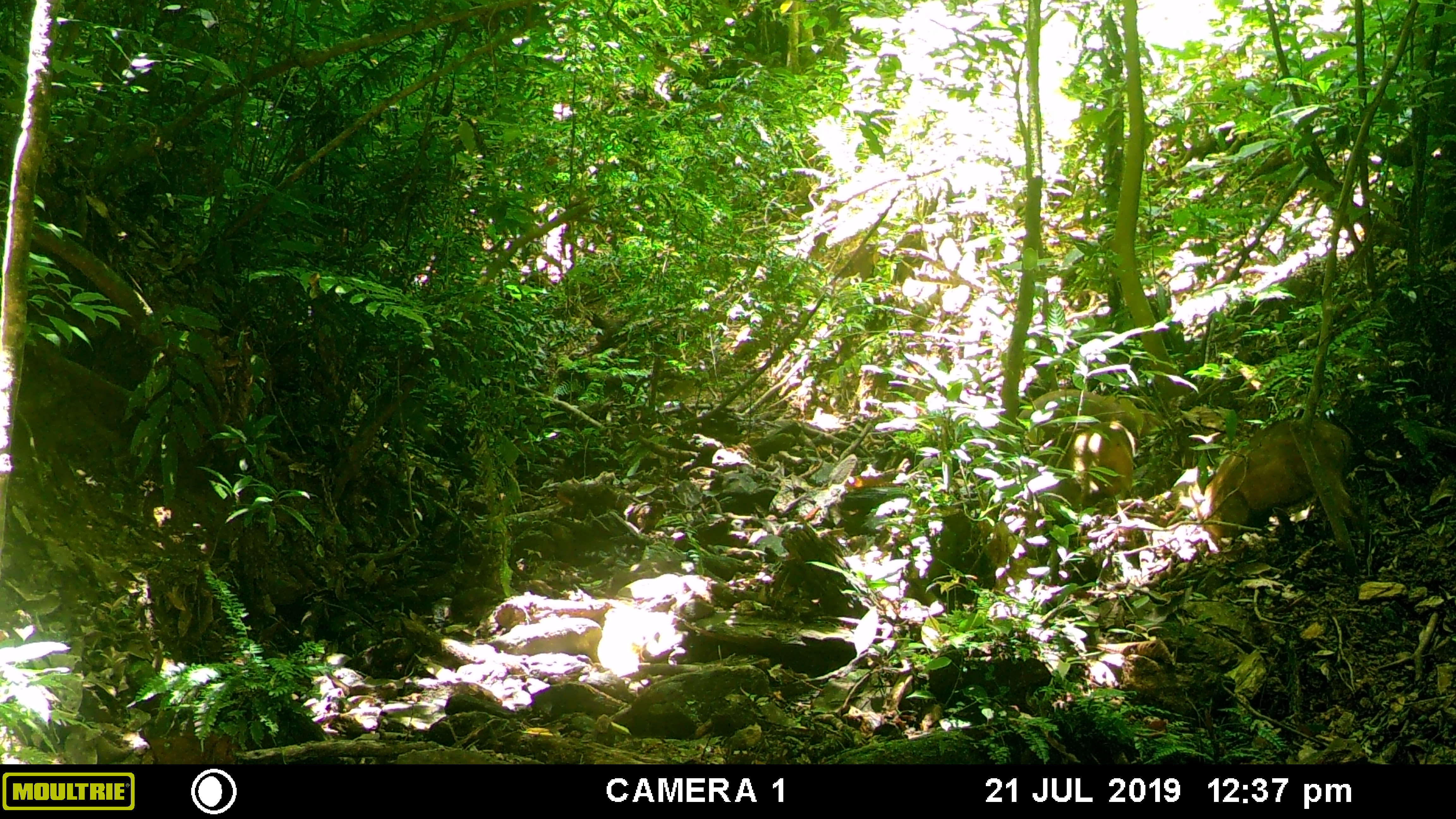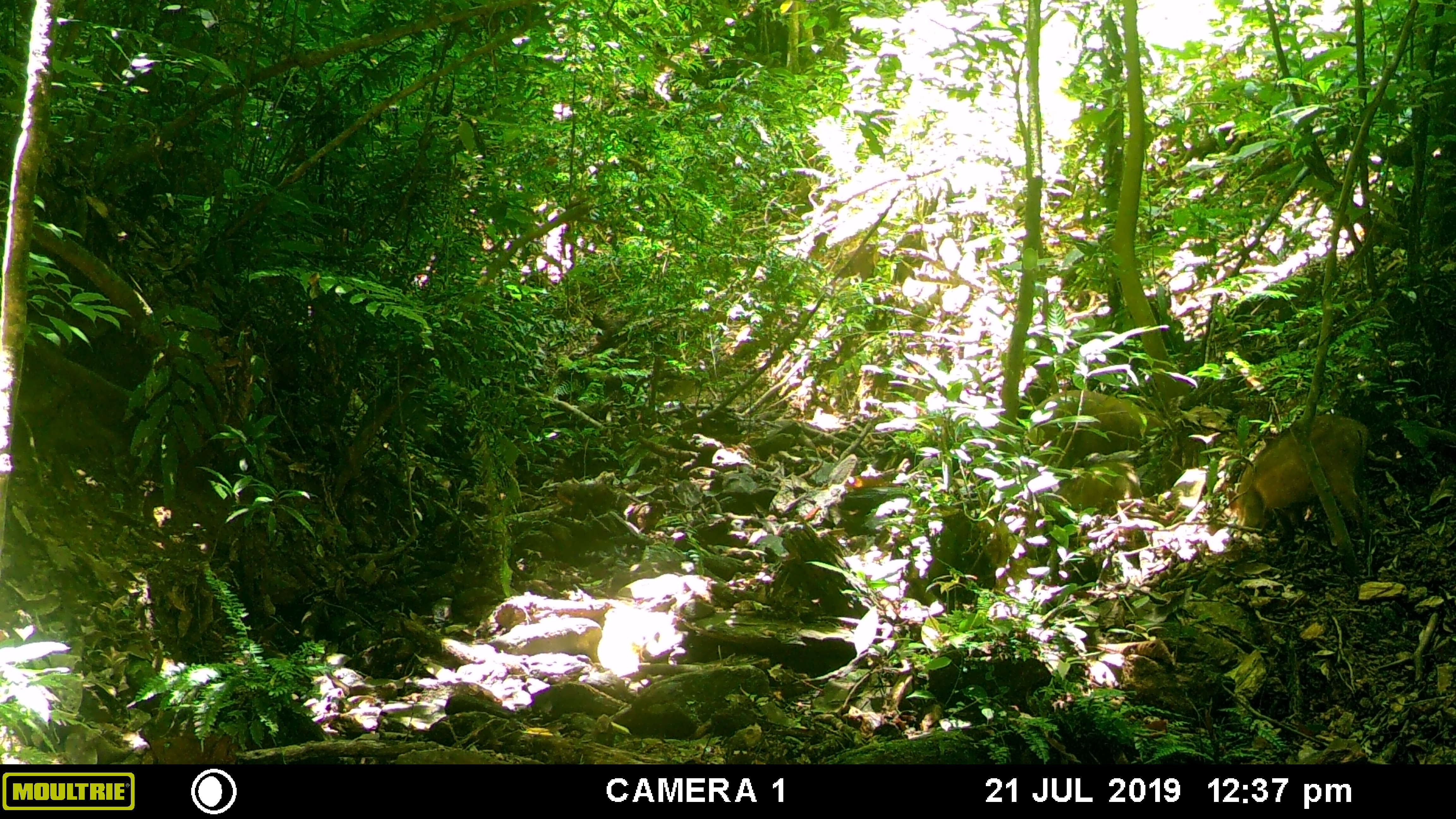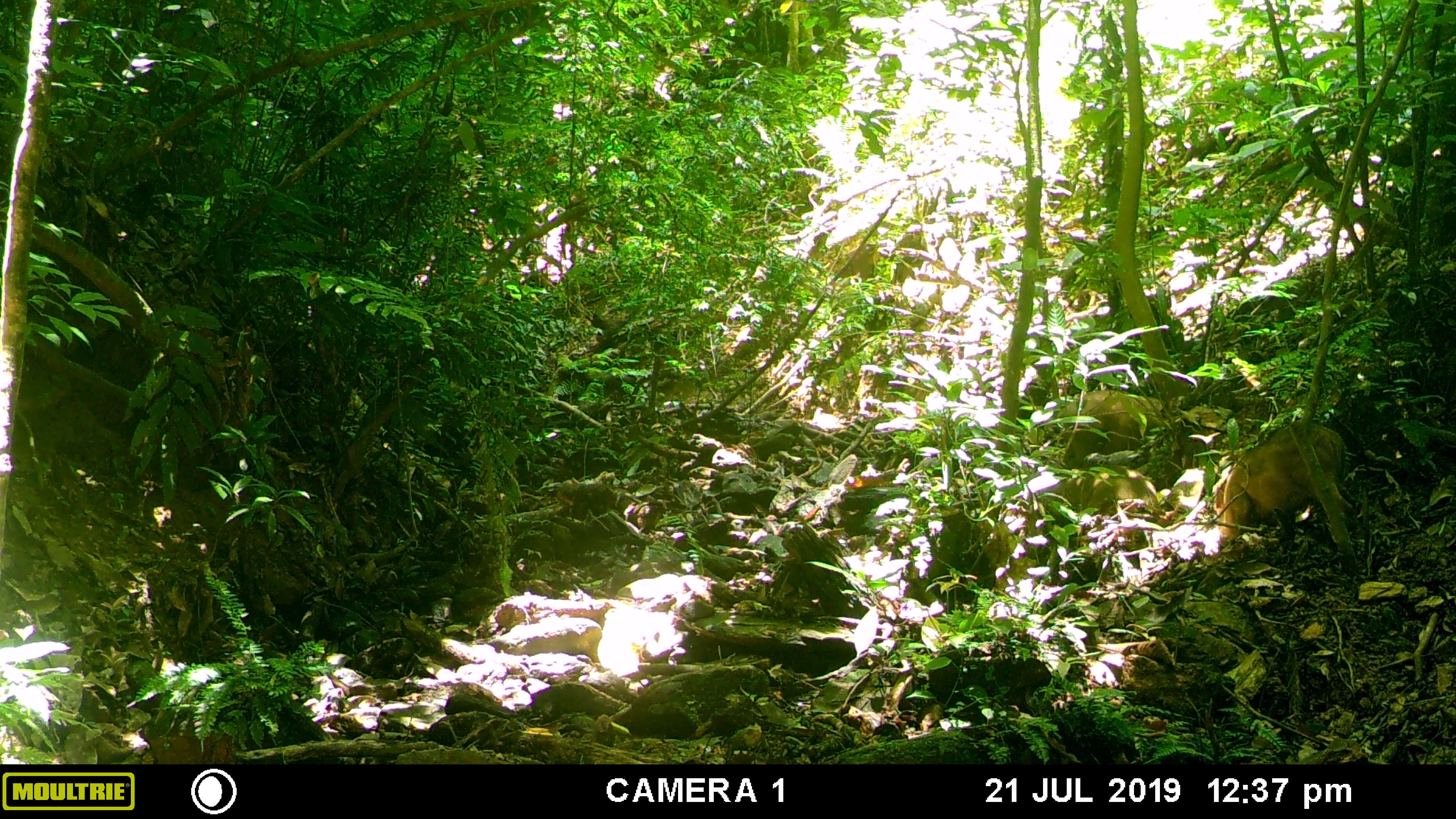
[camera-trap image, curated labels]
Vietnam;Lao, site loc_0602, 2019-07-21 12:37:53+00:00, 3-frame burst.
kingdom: Animalia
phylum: Chordata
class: Mammalia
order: Artiodactyla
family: Suidae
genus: Sus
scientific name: Sus scrofa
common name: eurasian wild pig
Eurasian wild pig (Sus scrofa). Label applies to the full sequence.